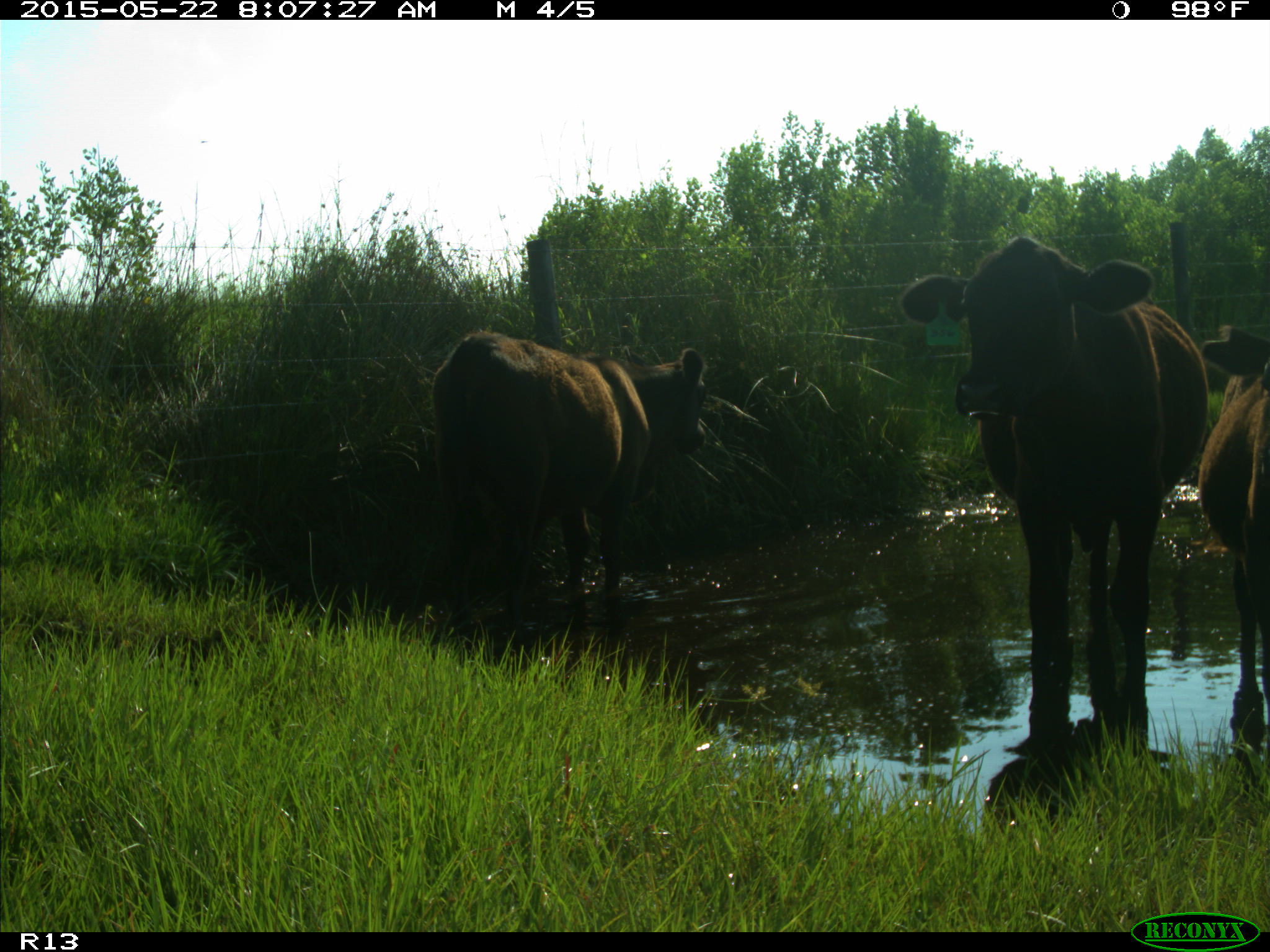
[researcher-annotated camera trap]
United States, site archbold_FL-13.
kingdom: Animalia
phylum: Chordata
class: Mammalia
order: Artiodactyla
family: Bovidae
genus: Bos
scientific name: Bos taurus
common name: domestic cow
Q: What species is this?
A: Bos taurus (domestic cow).